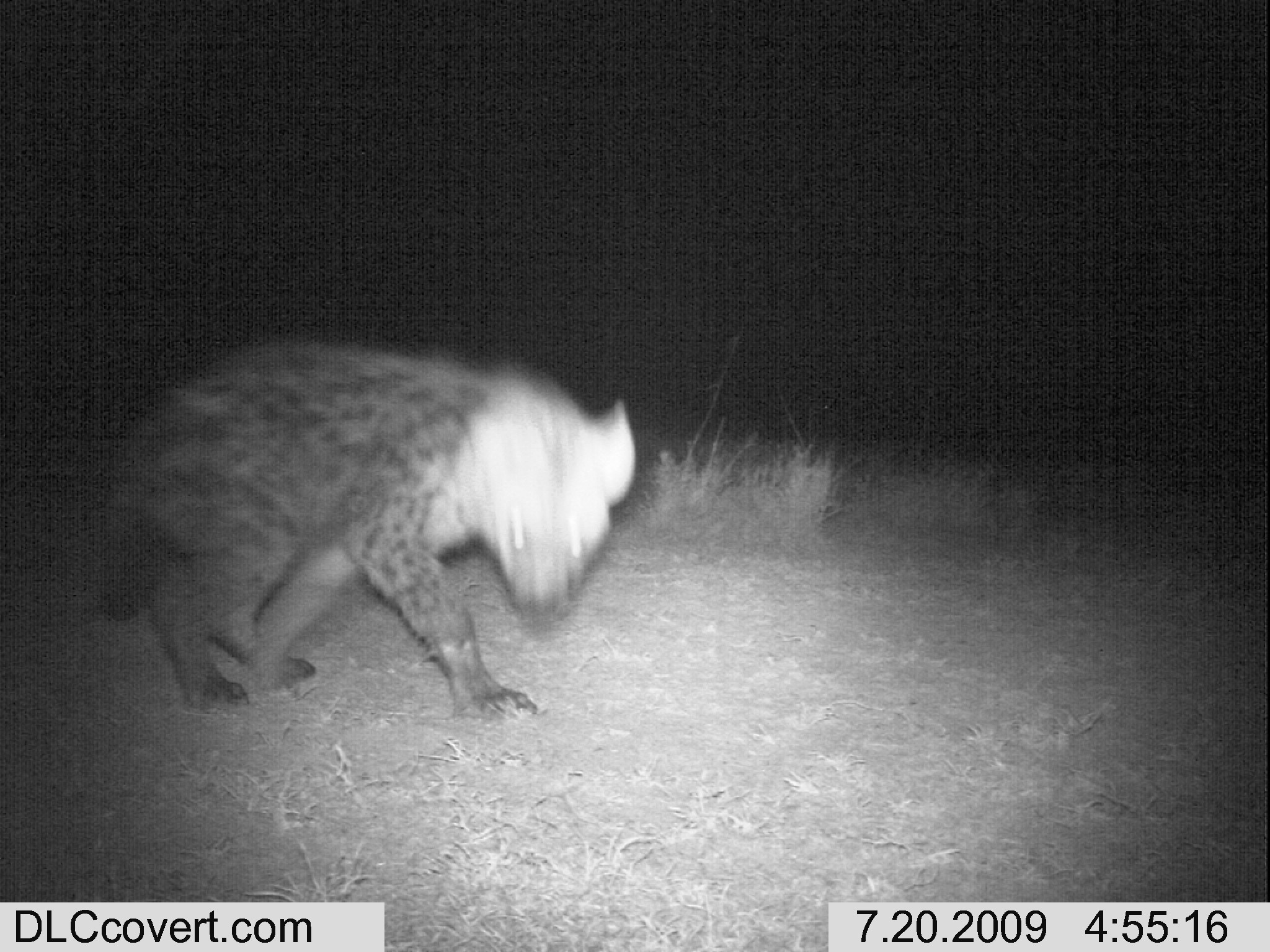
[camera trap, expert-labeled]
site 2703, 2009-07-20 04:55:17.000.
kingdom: Animalia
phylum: Chordata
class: Mammalia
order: Carnivora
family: Hyaenidae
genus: Crocuta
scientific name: Crocuta crocuta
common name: spotted hyena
Crocuta crocuta (spotted hyena), count 1.